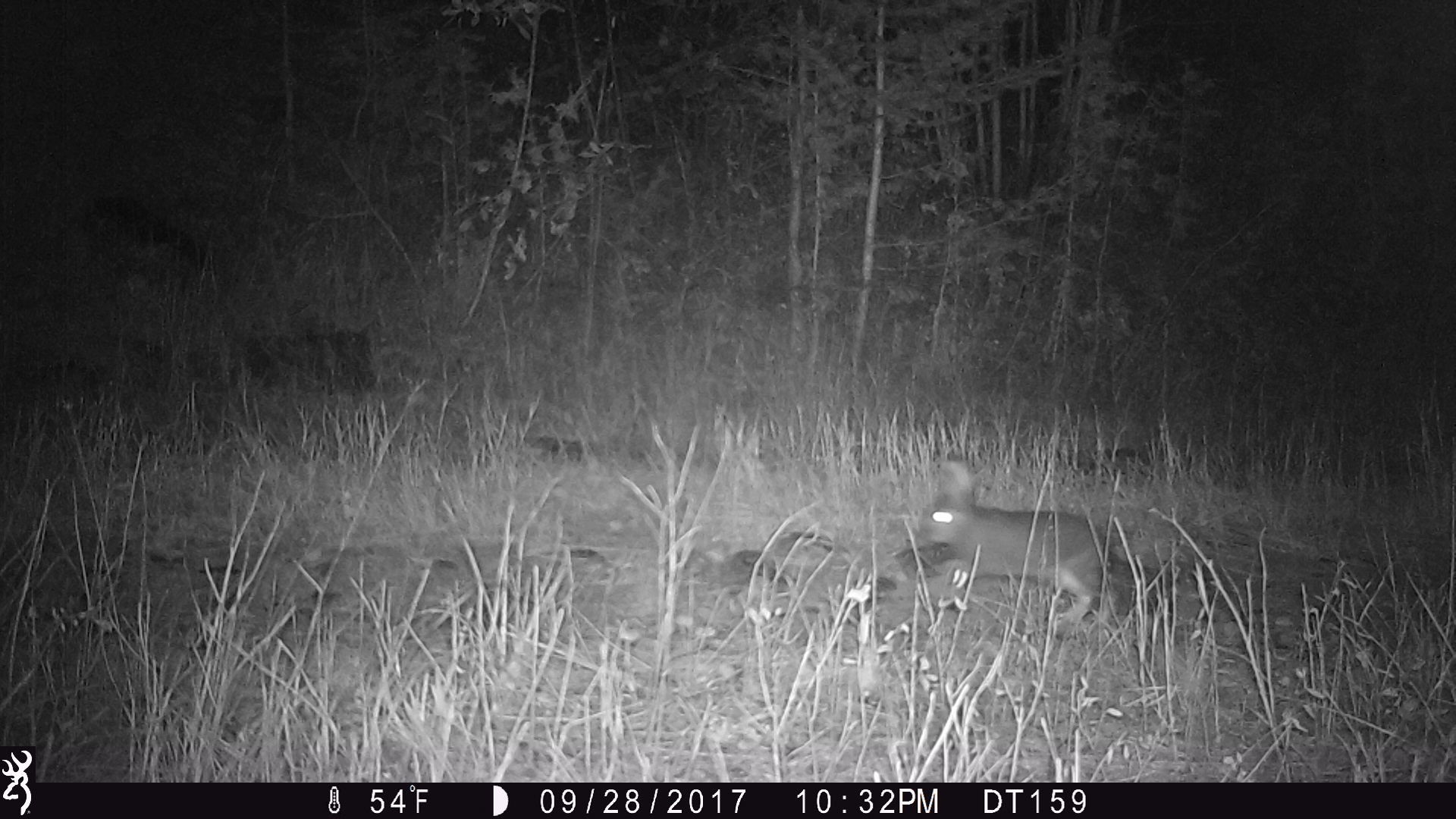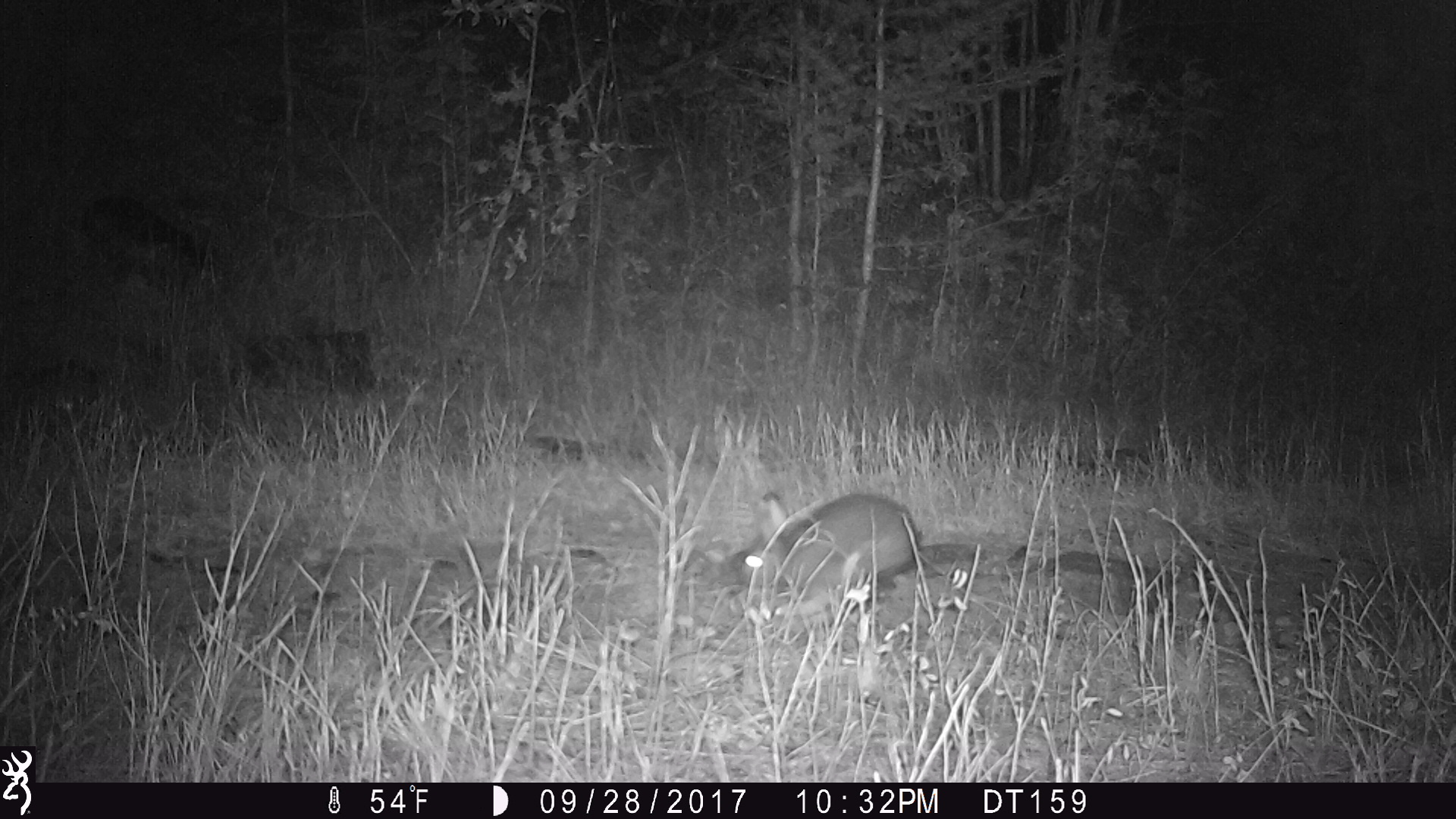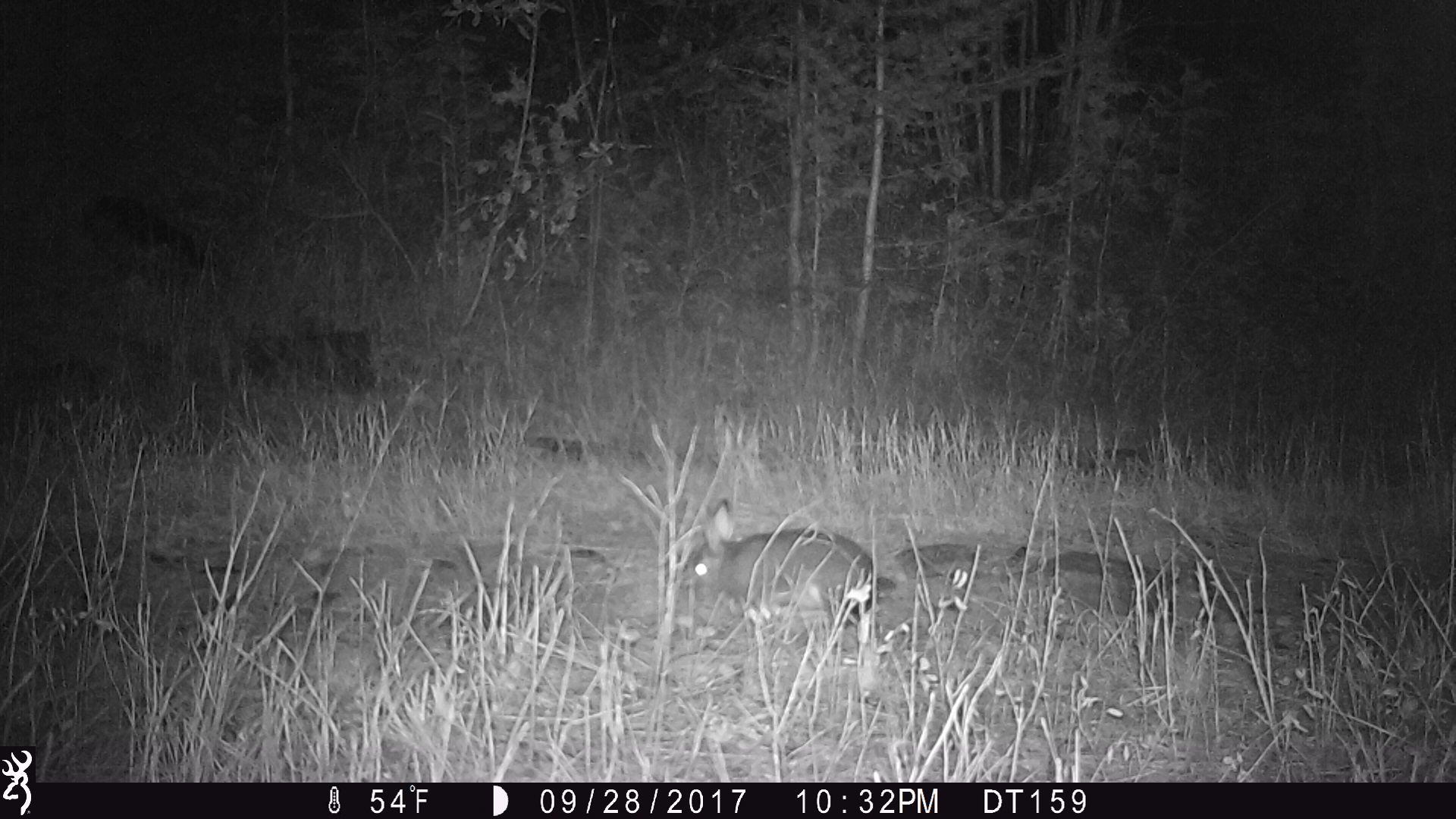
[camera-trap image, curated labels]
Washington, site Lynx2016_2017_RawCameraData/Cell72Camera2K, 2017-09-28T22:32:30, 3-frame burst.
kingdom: Animalia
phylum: Chordata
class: Mammalia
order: Lagomorpha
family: Leporidae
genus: Lepus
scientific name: Lepus americanus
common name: snowshoe hare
Lepus americanus (snowshoe hare). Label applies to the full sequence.